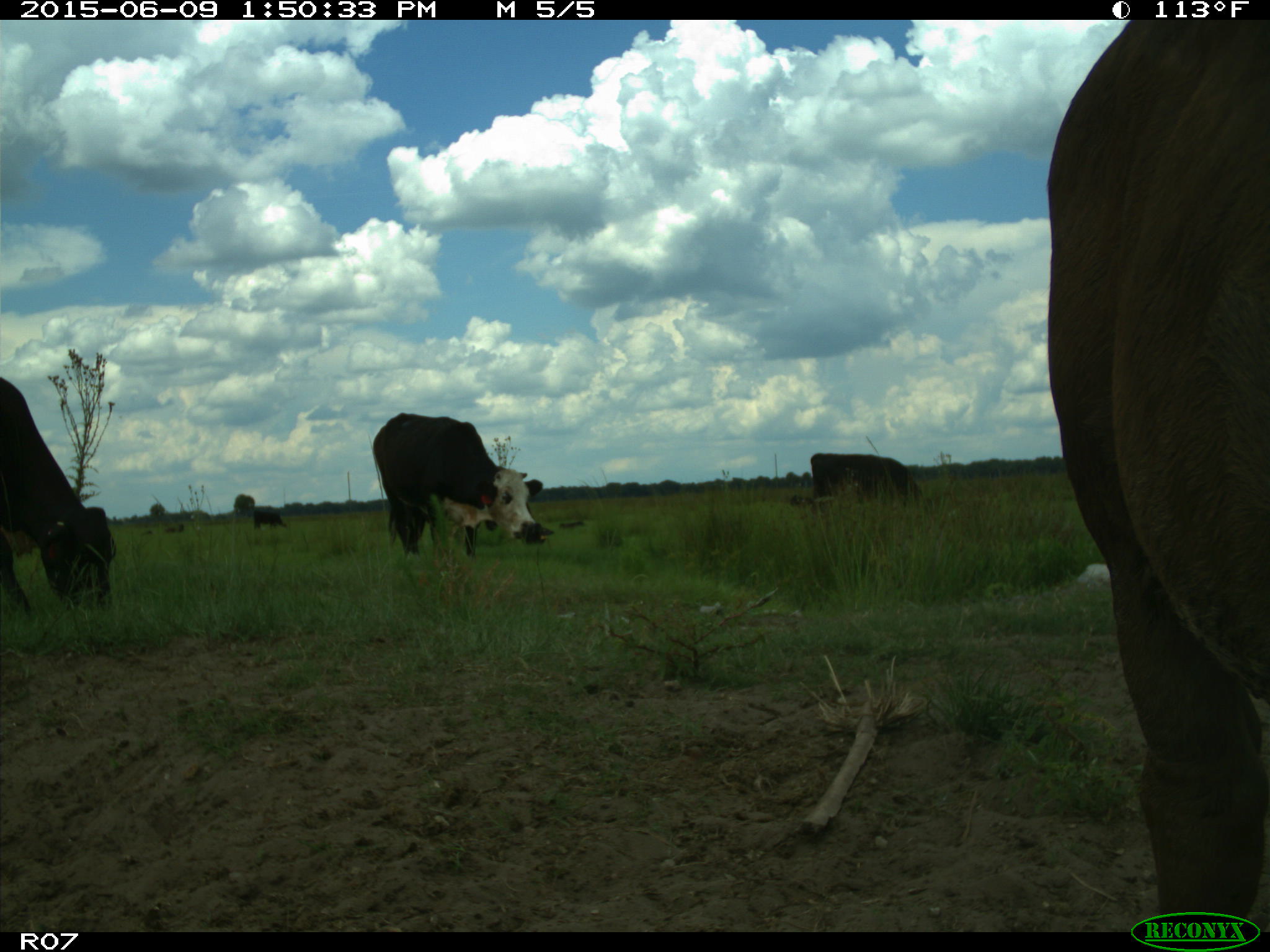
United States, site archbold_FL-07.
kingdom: Animalia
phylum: Chordata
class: Mammalia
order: Artiodactyla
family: Bovidae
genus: Bos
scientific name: Bos taurus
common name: domestic cow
Bos taurus (domestic cow).